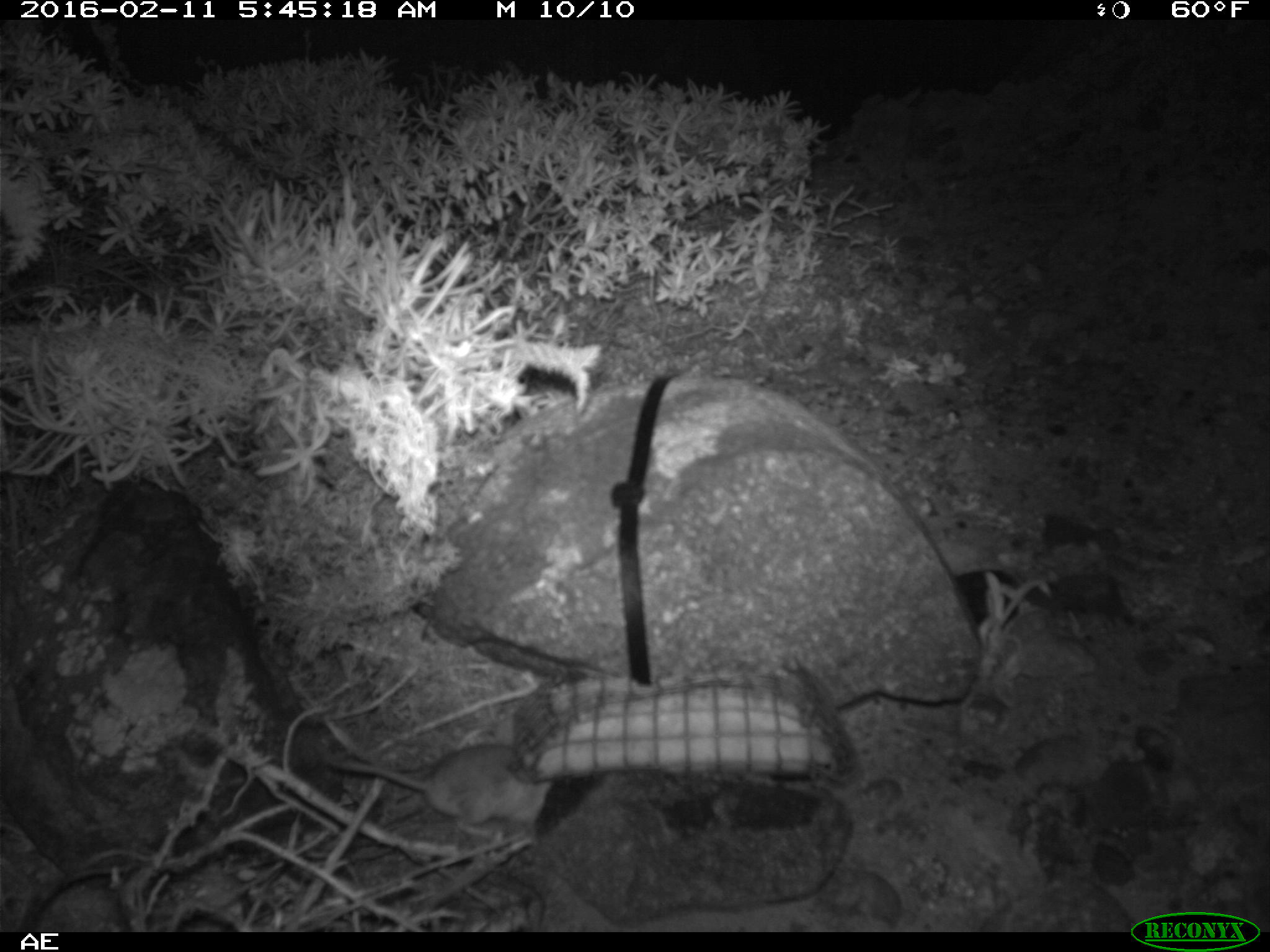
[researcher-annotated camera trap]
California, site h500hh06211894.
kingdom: Animalia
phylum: Chordata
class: Mammalia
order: Rodentia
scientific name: Rodentia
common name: rodent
Rodent (Rodentia).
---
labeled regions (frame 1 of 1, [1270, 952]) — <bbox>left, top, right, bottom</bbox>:
rodent: <bbox>321, 743, 554, 839</bbox>